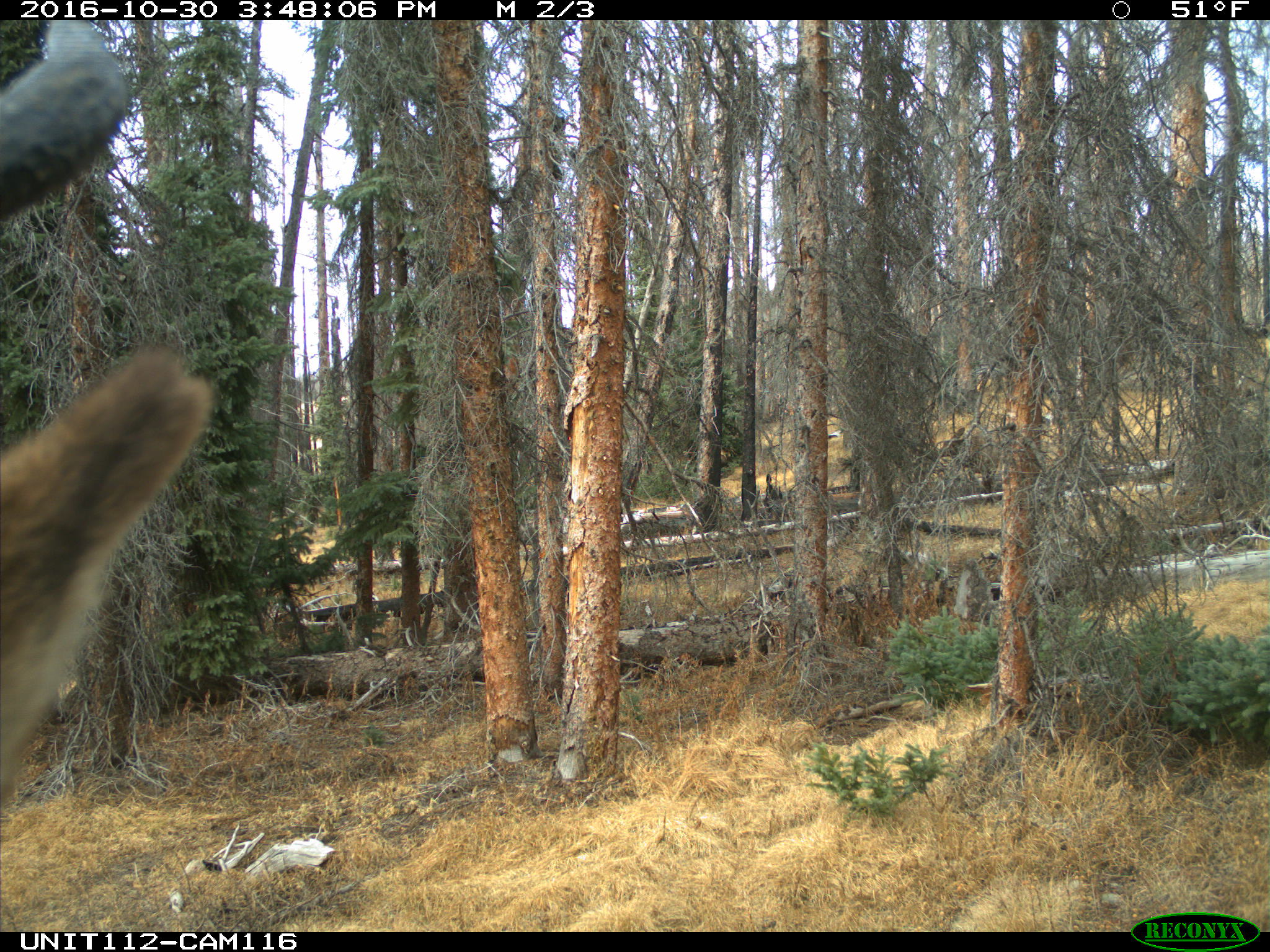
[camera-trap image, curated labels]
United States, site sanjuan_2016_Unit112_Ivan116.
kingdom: Animalia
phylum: Chordata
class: Mammalia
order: Artiodactyla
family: Cervidae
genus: Cervus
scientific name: Cervus elaphus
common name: red deer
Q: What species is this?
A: Cervus elaphus (red deer).